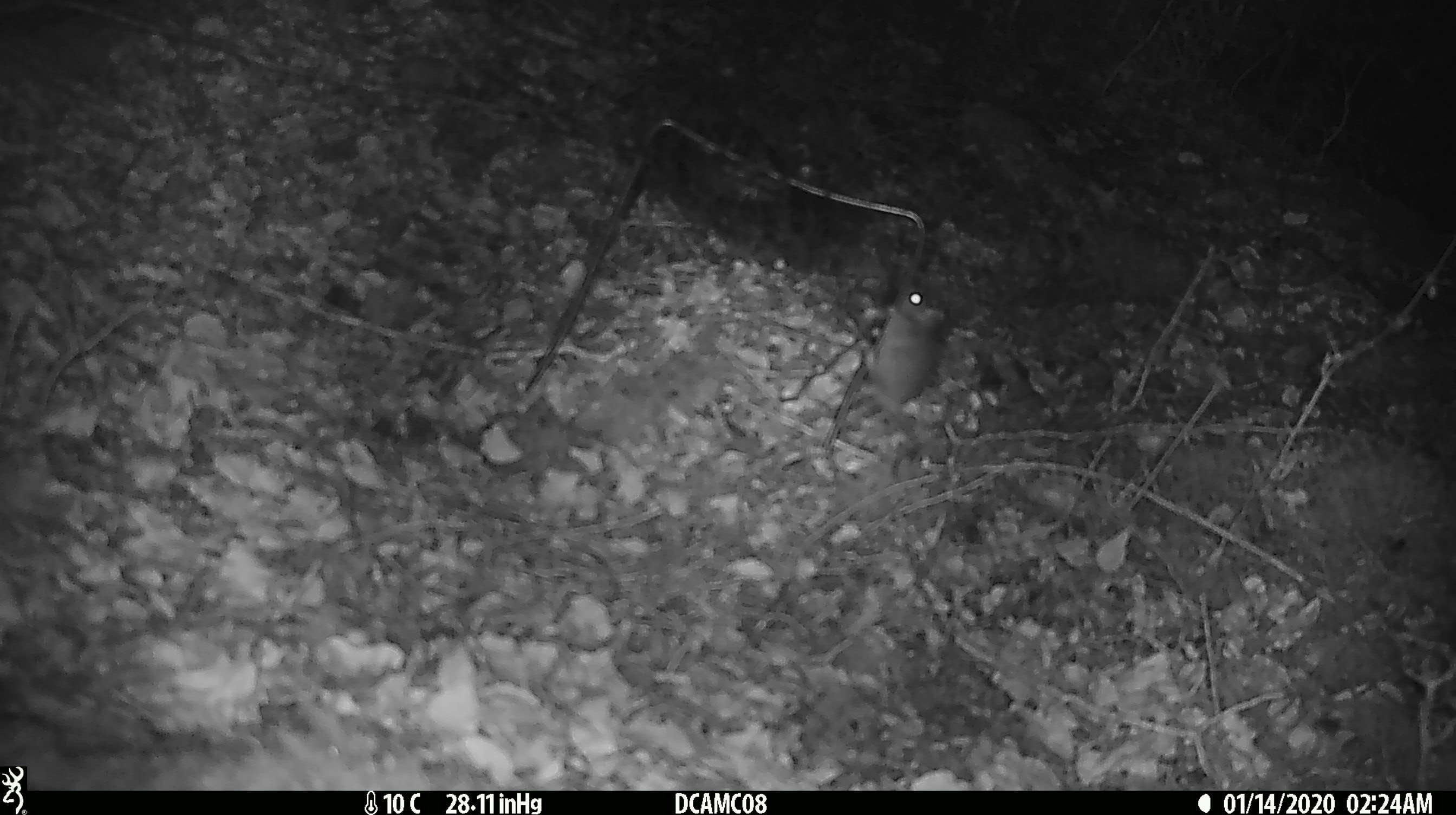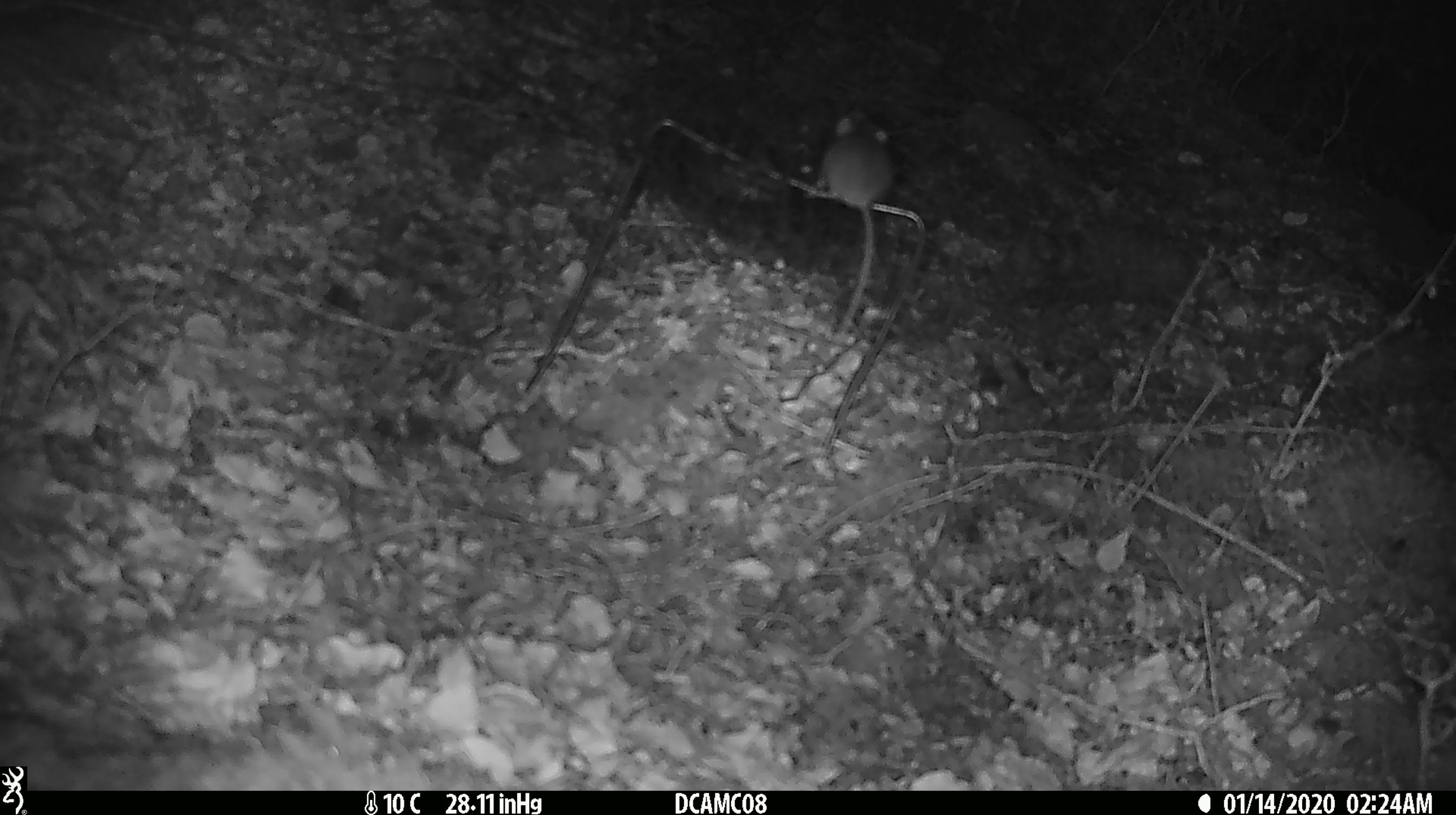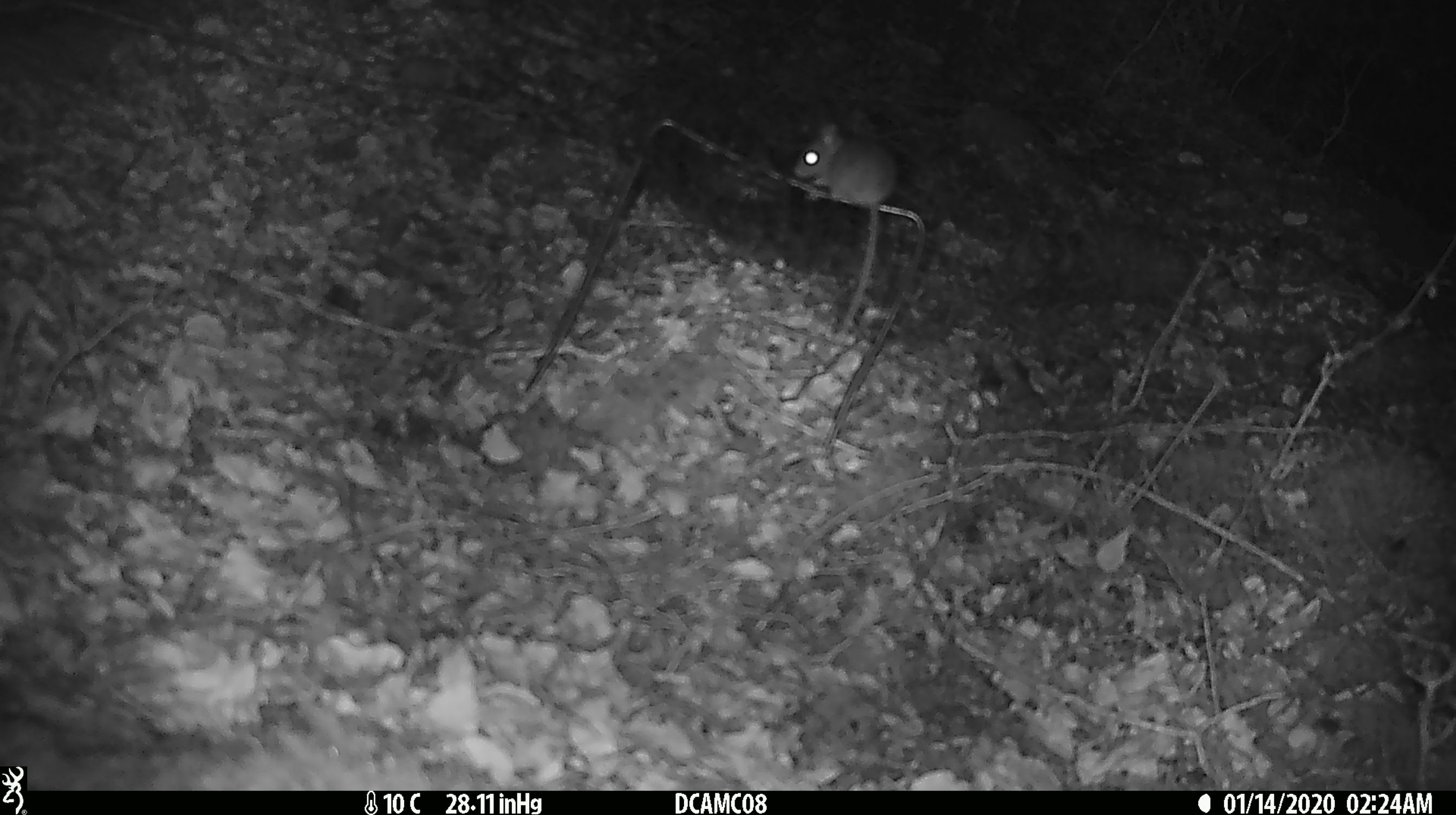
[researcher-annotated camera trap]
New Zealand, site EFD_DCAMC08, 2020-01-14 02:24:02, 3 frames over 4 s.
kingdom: Animalia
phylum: Chordata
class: Mammalia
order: Rodentia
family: Muridae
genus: Mus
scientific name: Mus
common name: mouse